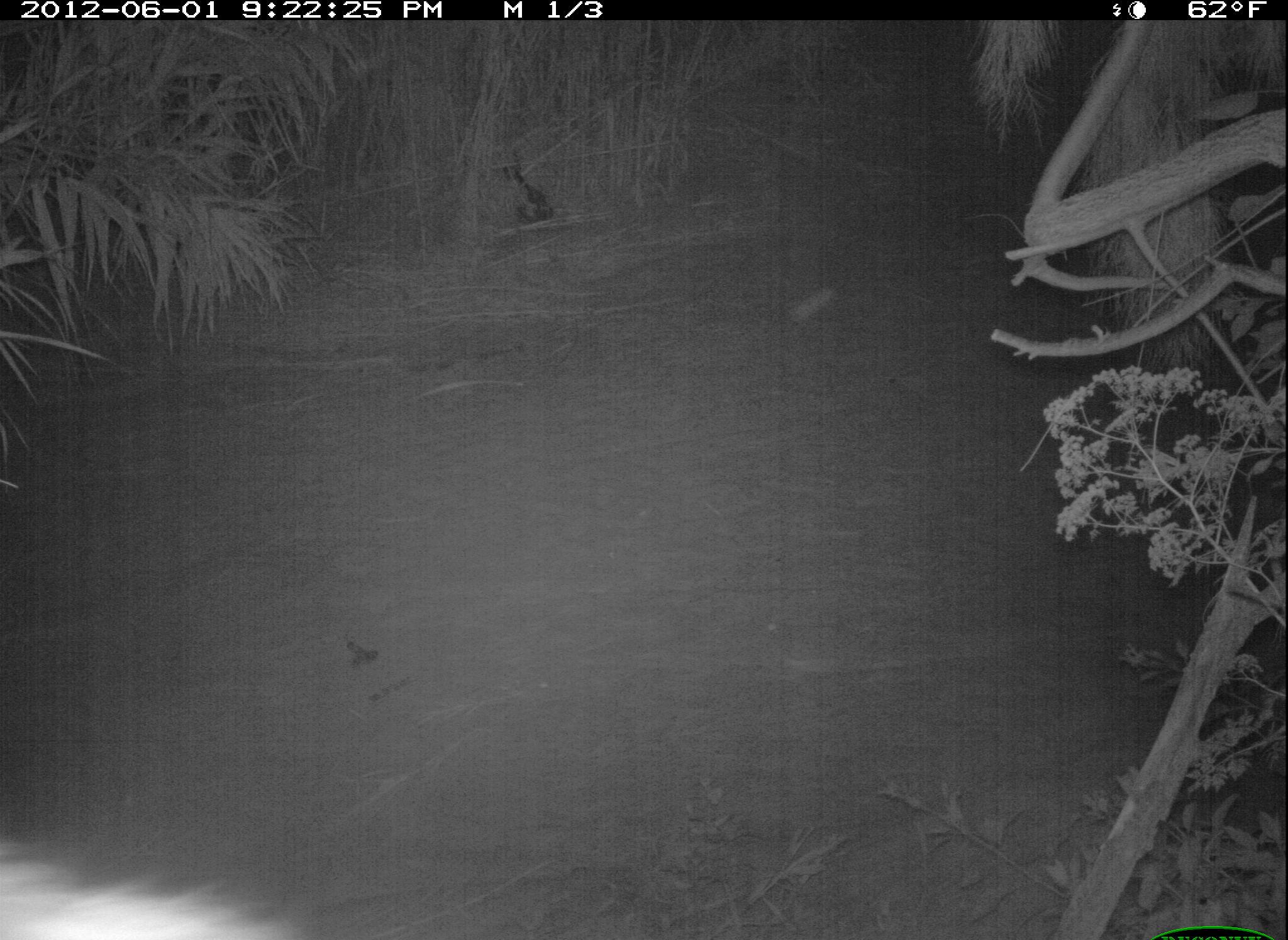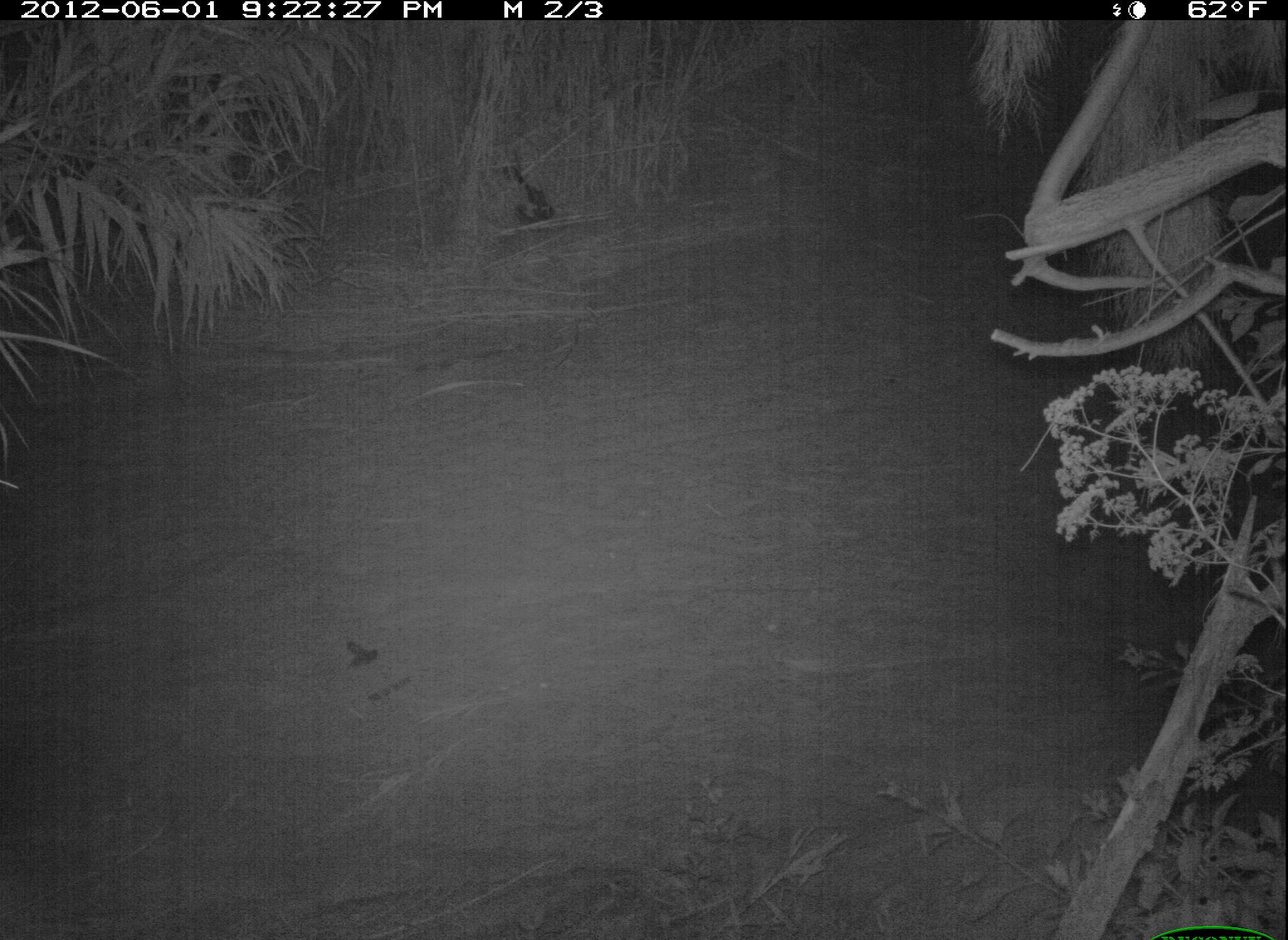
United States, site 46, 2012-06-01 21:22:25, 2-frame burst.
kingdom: Animalia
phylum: Chordata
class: Mammalia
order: Carnivora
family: Procyonidae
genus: Procyon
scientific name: Procyon lotor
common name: raccoon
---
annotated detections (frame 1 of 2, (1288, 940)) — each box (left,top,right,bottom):
raccoon: (2,784,332,940)